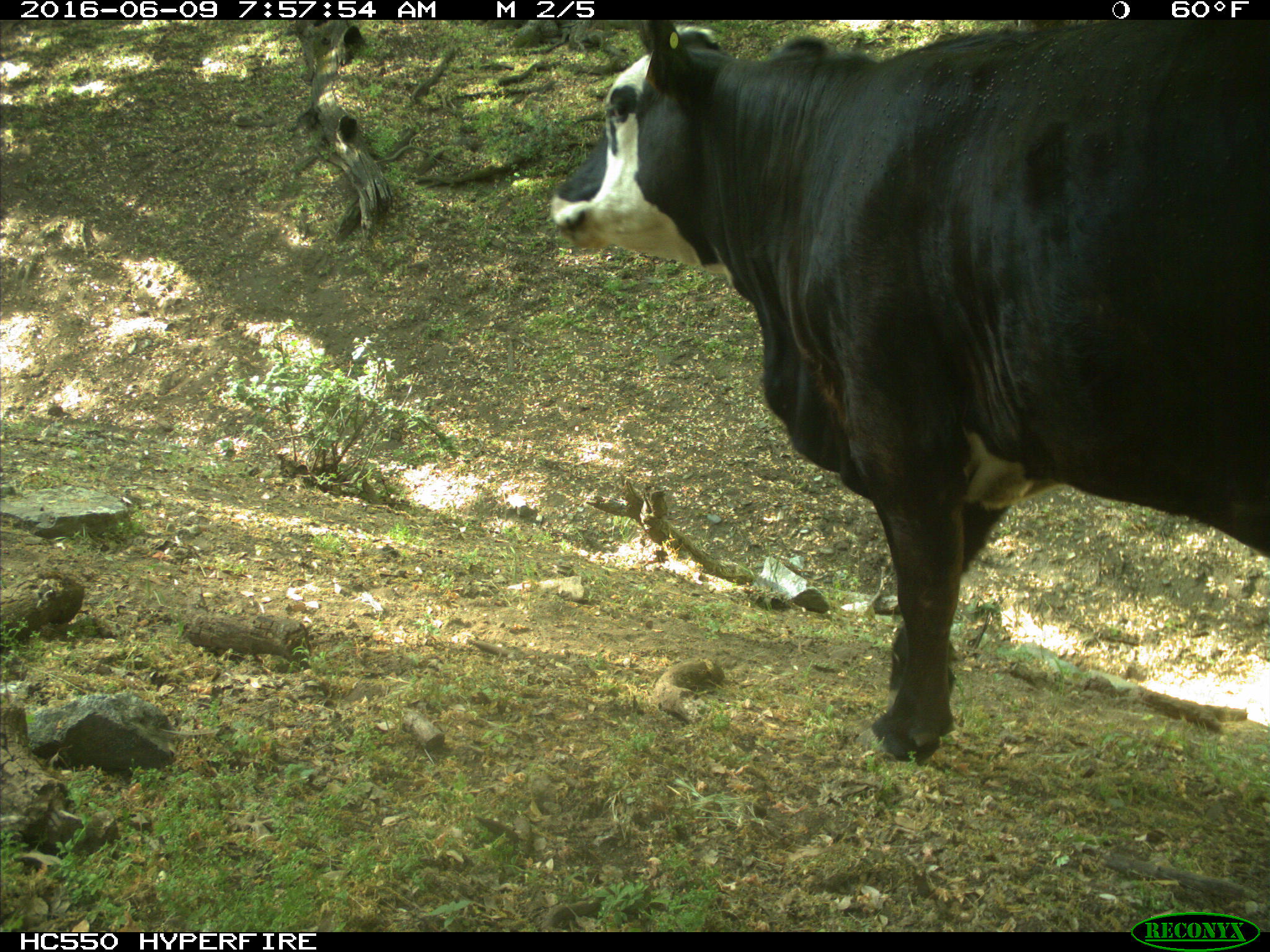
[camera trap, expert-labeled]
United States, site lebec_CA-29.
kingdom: Animalia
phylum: Chordata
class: Mammalia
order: Artiodactyla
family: Bovidae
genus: Bos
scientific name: Bos taurus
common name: domestic cow